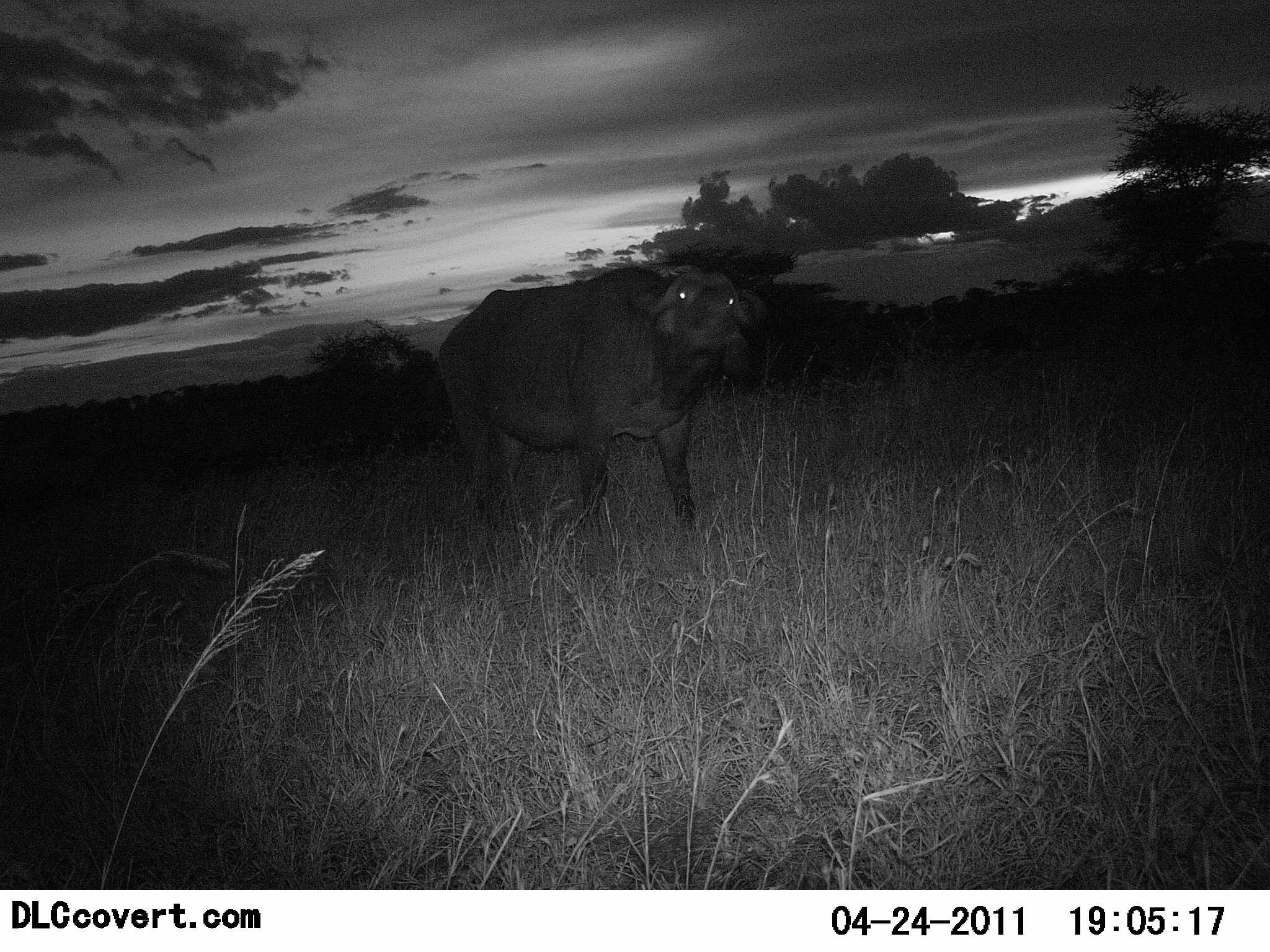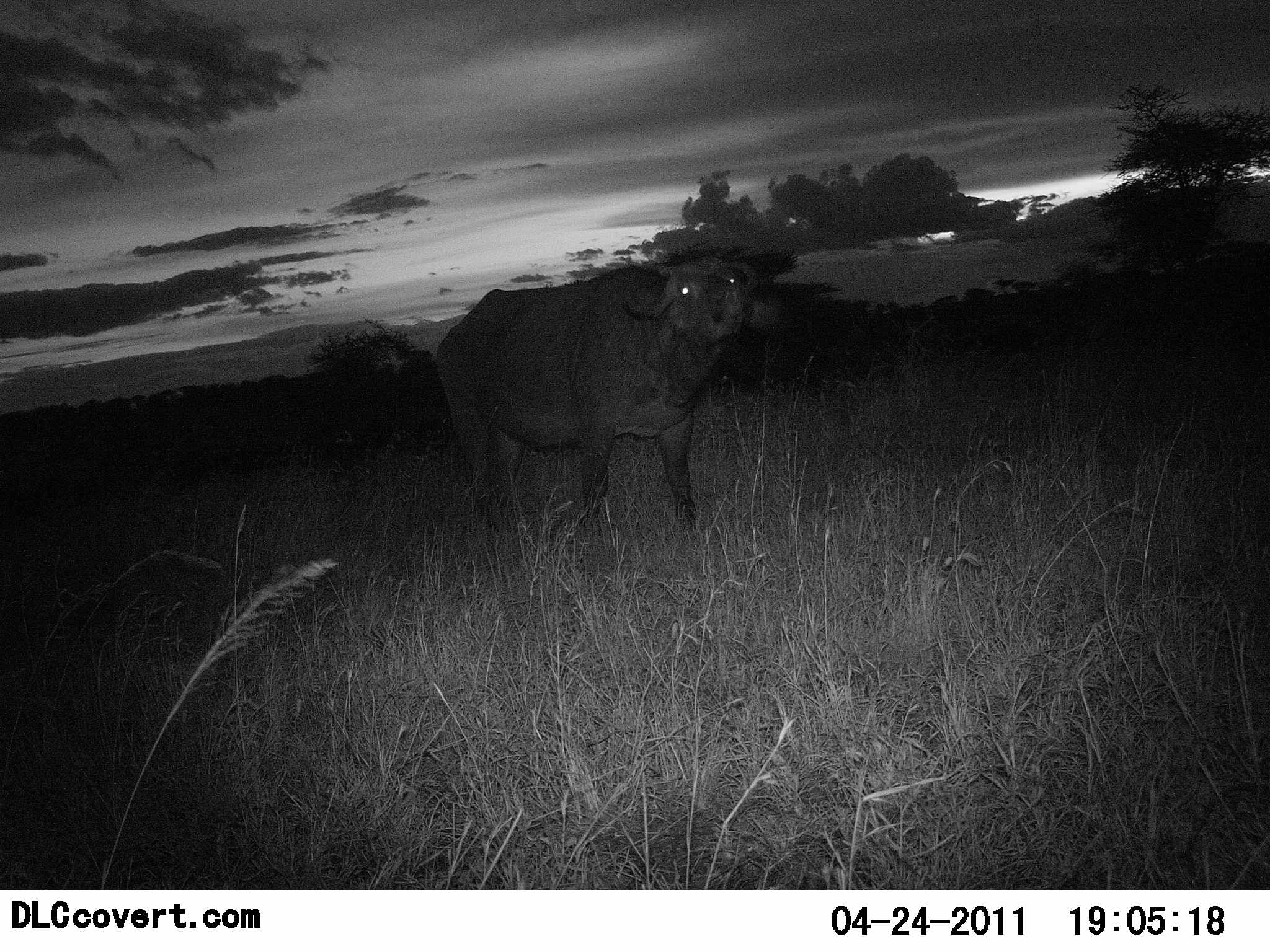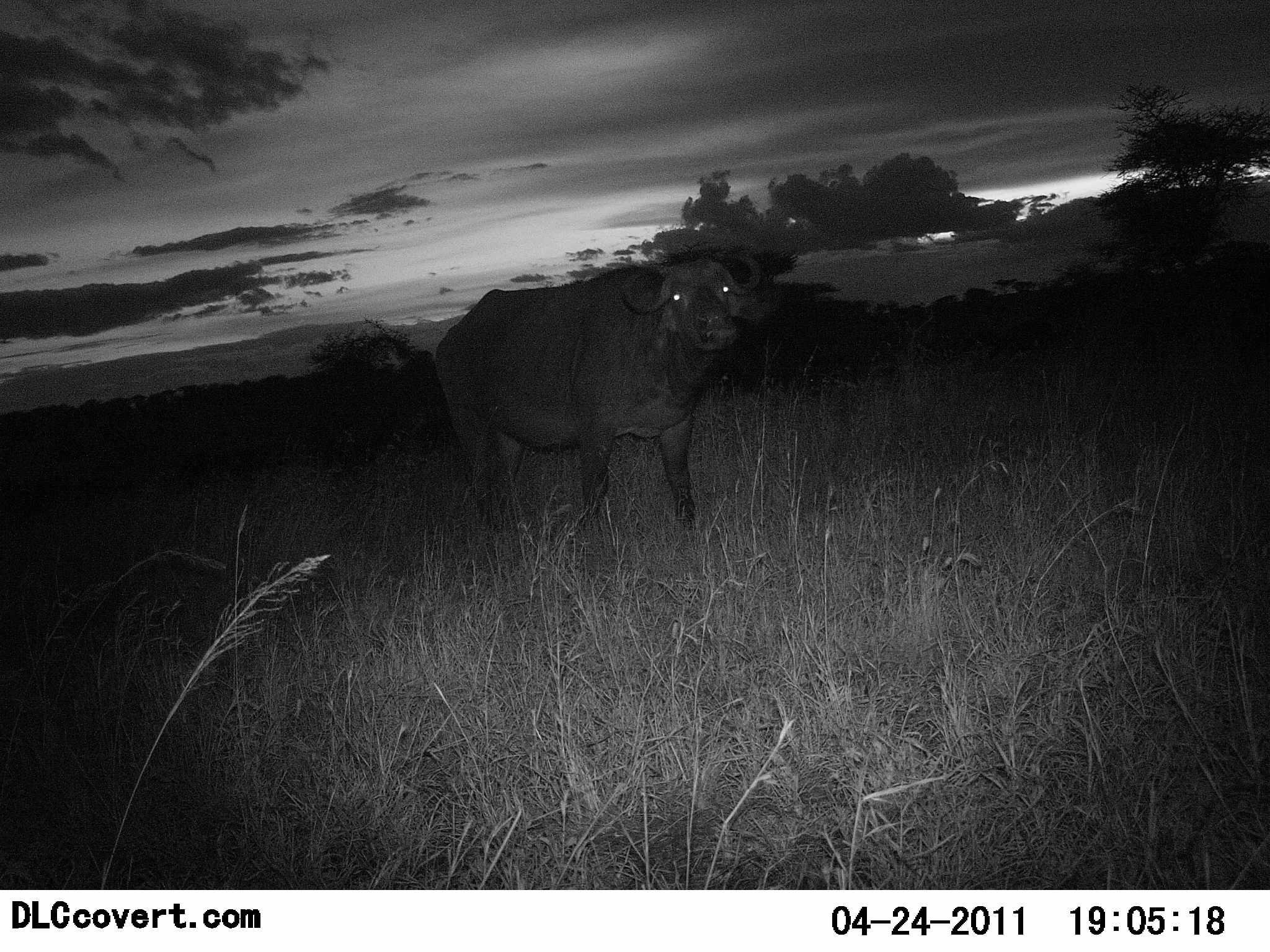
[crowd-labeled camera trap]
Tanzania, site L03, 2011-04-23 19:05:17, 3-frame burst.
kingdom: Animalia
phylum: Chordata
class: Mammalia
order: Artiodactyla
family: Bovidae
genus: Syncerus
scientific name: Syncerus caffer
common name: cape buffalo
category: buffalo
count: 1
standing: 100%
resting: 0%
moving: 0%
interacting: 0%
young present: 0%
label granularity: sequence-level